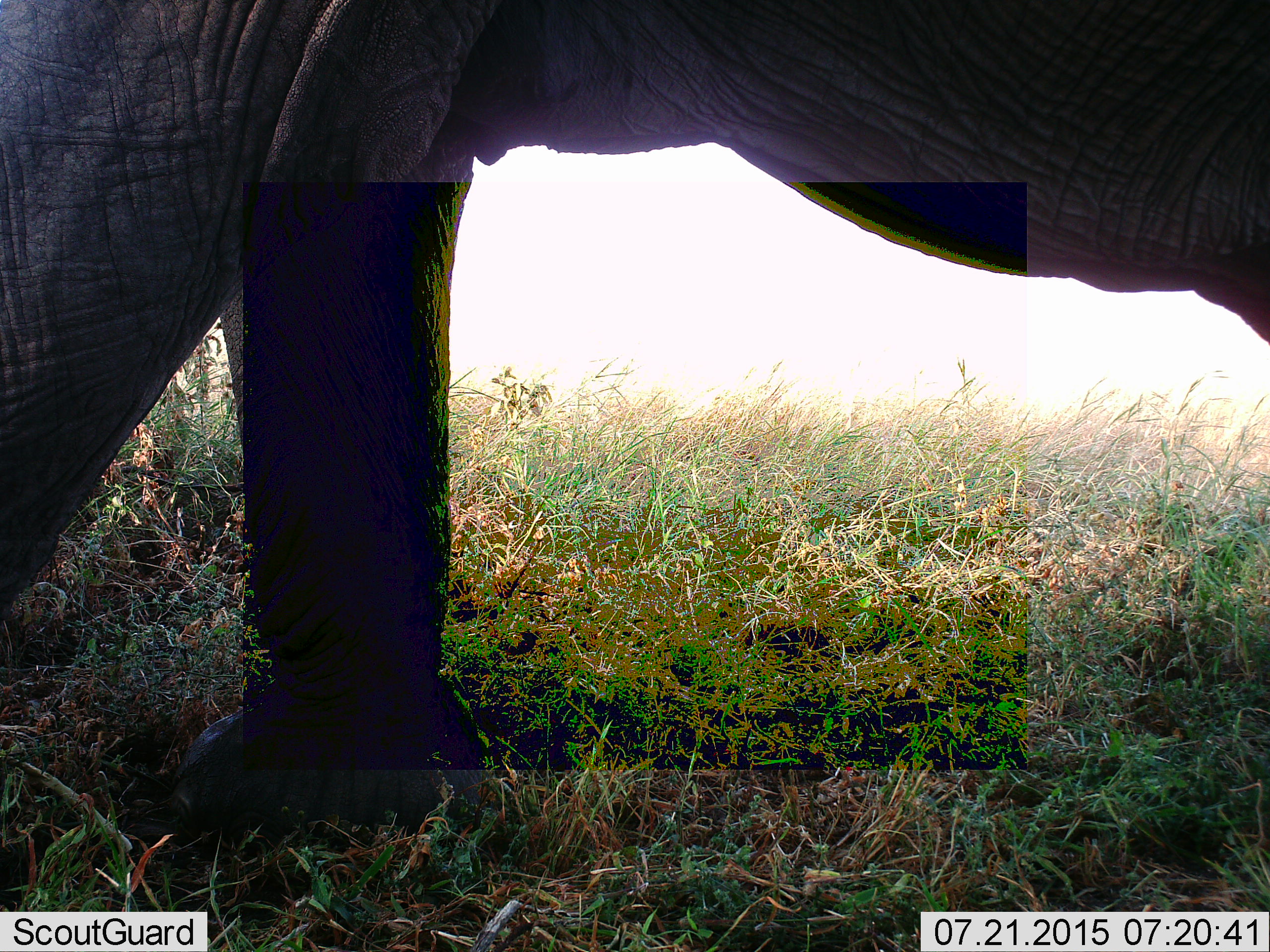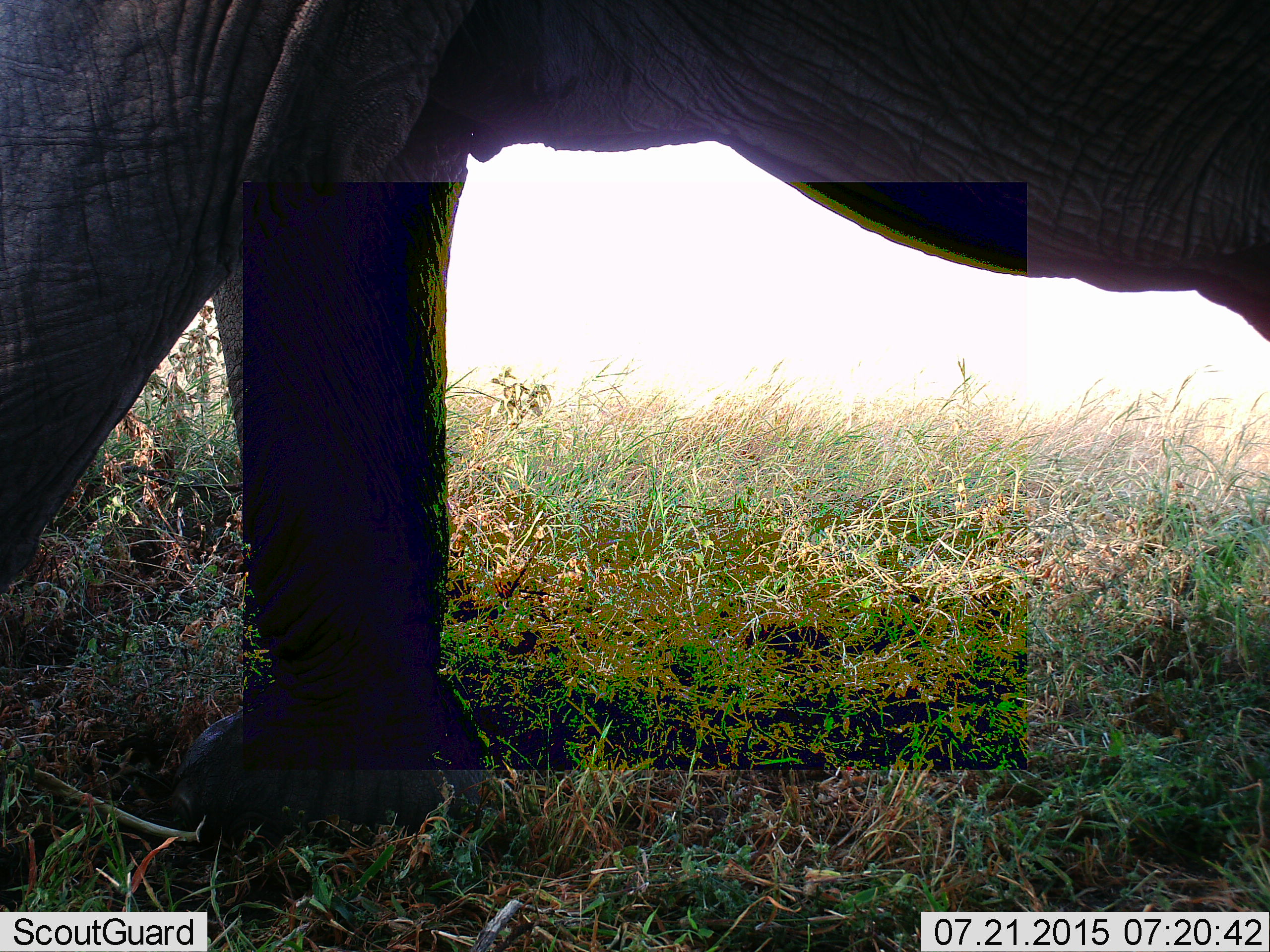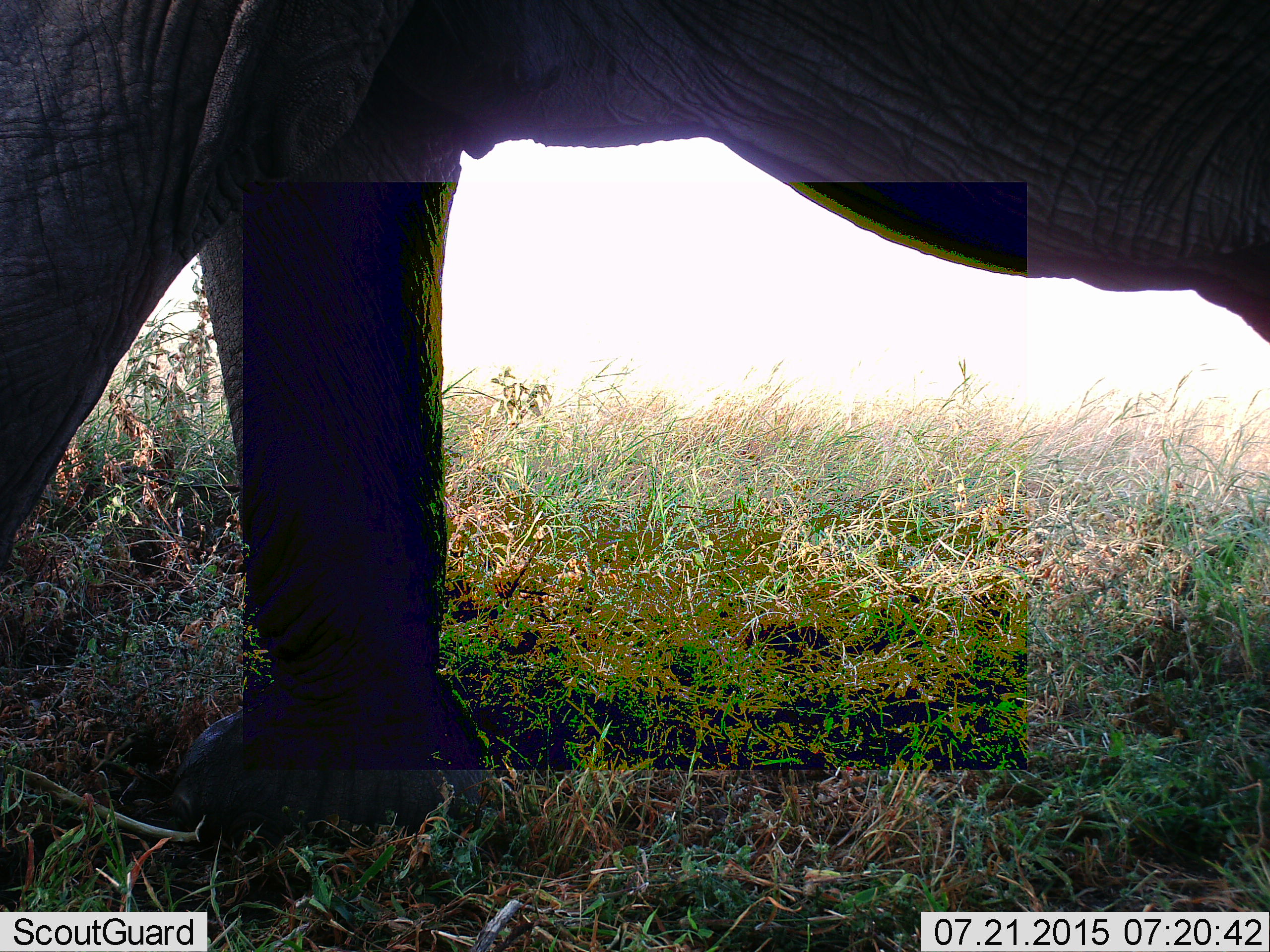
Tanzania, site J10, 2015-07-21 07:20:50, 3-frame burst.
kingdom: Animalia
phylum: Chordata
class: Mammalia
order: Proboscidea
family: Elephantidae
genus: Loxodonta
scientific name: Loxodonta africana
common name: african bush elephant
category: elephant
Elephant (african bush elephant) (Loxodonta africana), count 1. Behavior (volunteer vote fractions): standing 60%, resting 0%, moving 40%, interacting 0%. Young present (vote fraction): 0%. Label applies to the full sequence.